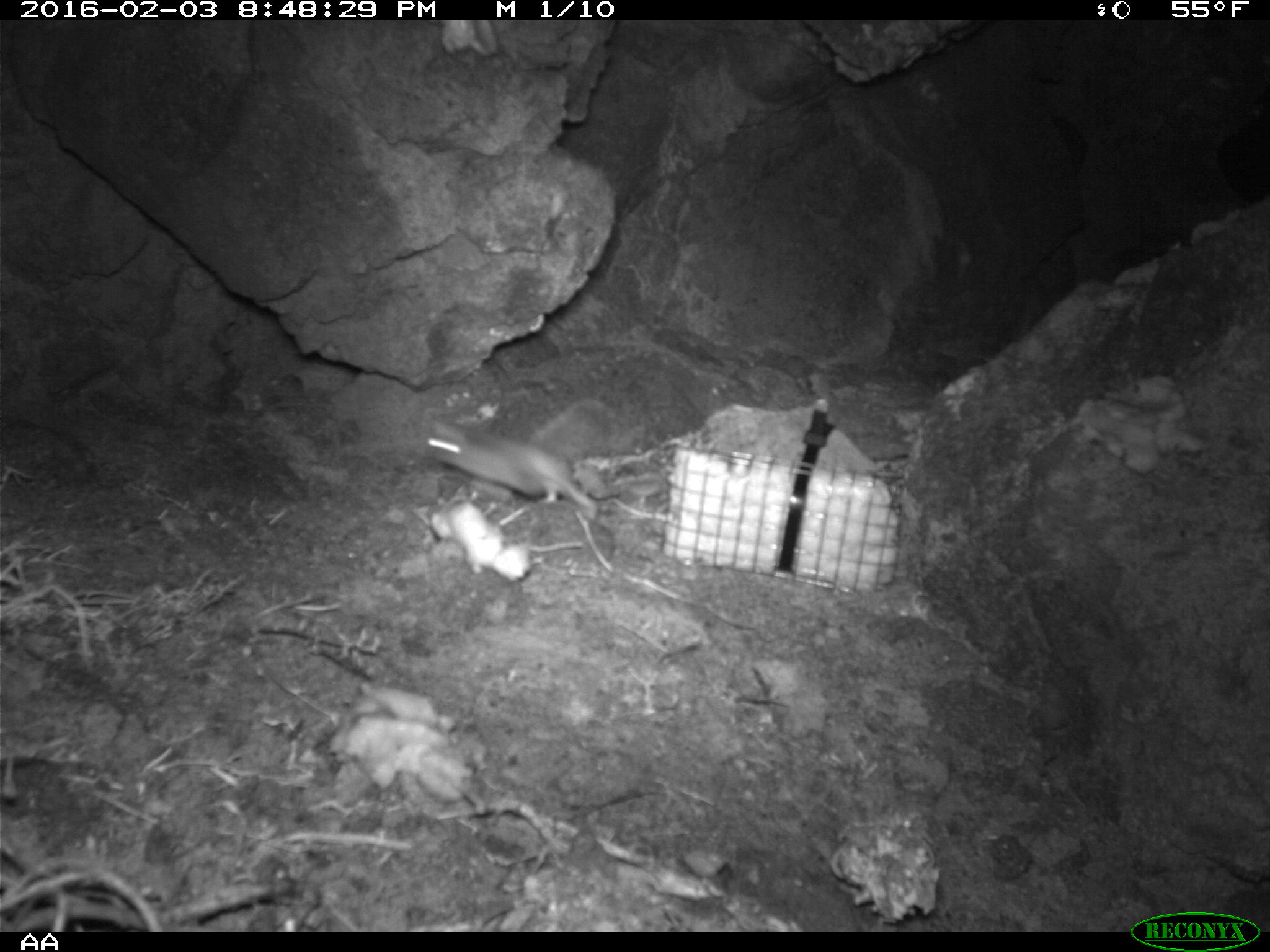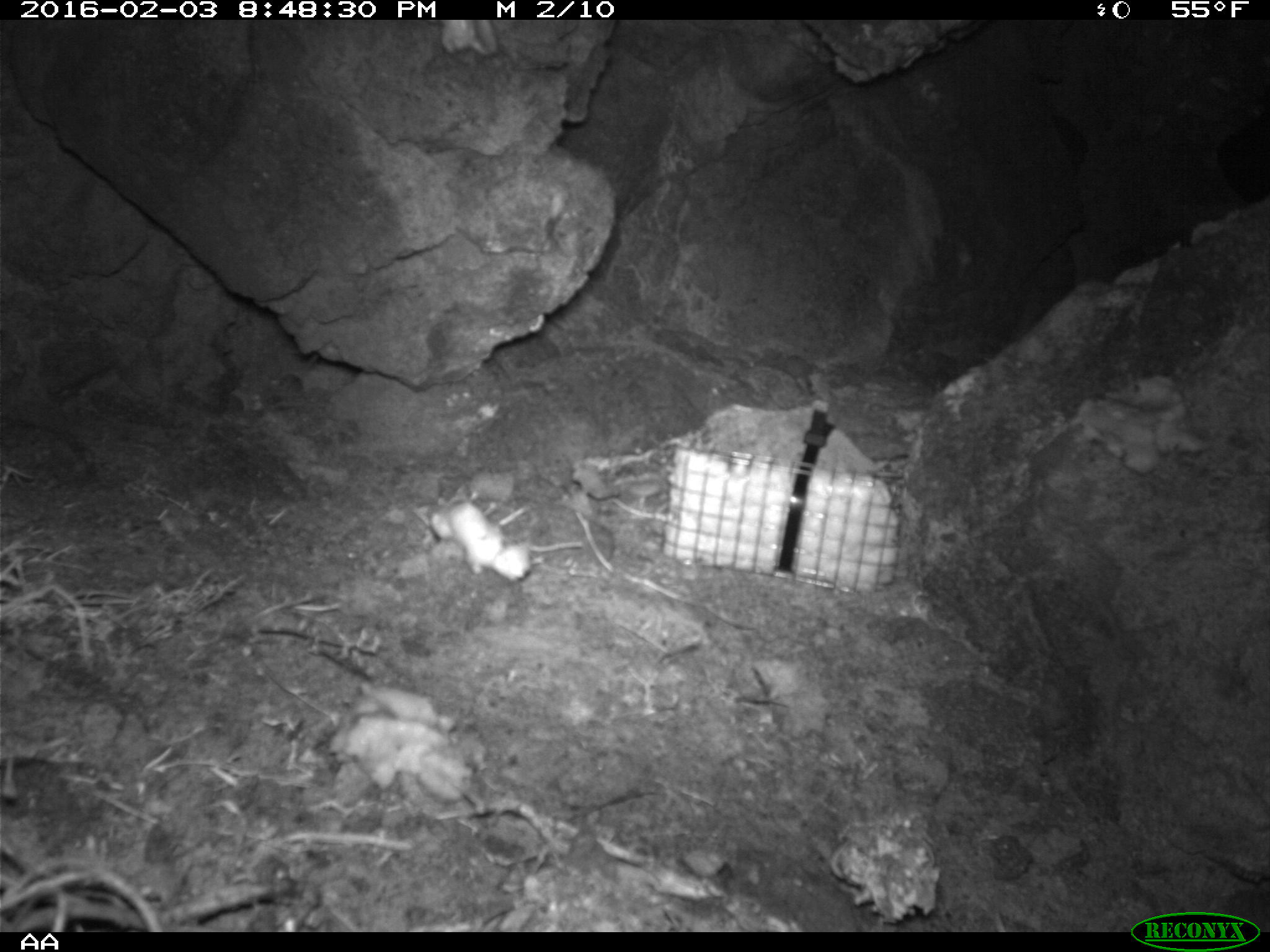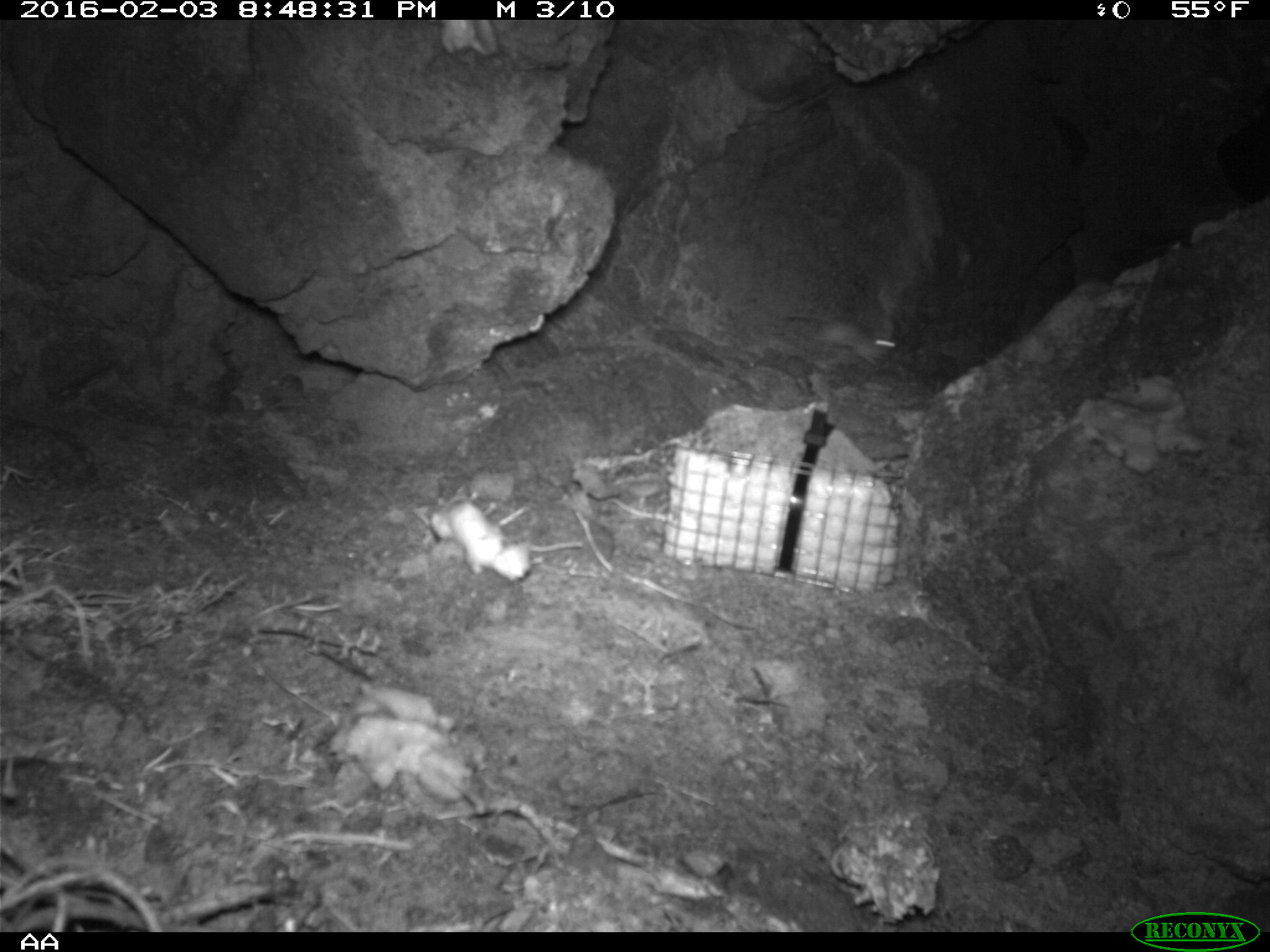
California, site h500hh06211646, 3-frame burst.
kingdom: Animalia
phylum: Chordata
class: Mammalia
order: Rodentia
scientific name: Rodentia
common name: rodent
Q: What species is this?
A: Rodent (Rodentia).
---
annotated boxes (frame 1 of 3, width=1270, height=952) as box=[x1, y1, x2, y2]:
rodent: box=[412, 397, 602, 509]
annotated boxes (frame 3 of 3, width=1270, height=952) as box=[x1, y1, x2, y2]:
rodent: box=[785, 309, 897, 364]